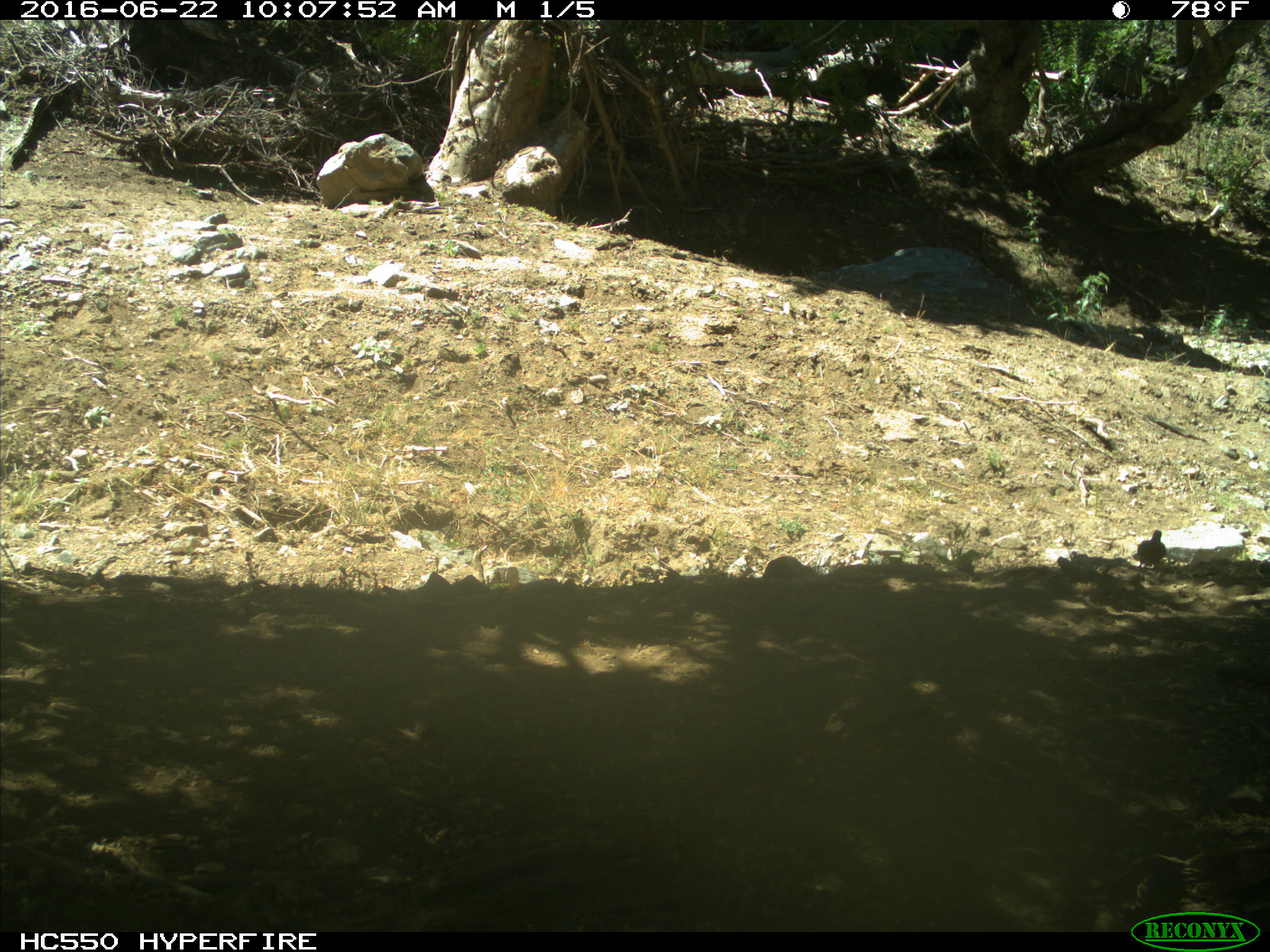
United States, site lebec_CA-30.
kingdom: Animalia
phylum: Chordata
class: Aves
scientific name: Aves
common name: birds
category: unidentified bird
Unidentified bird (birds) (Aves).